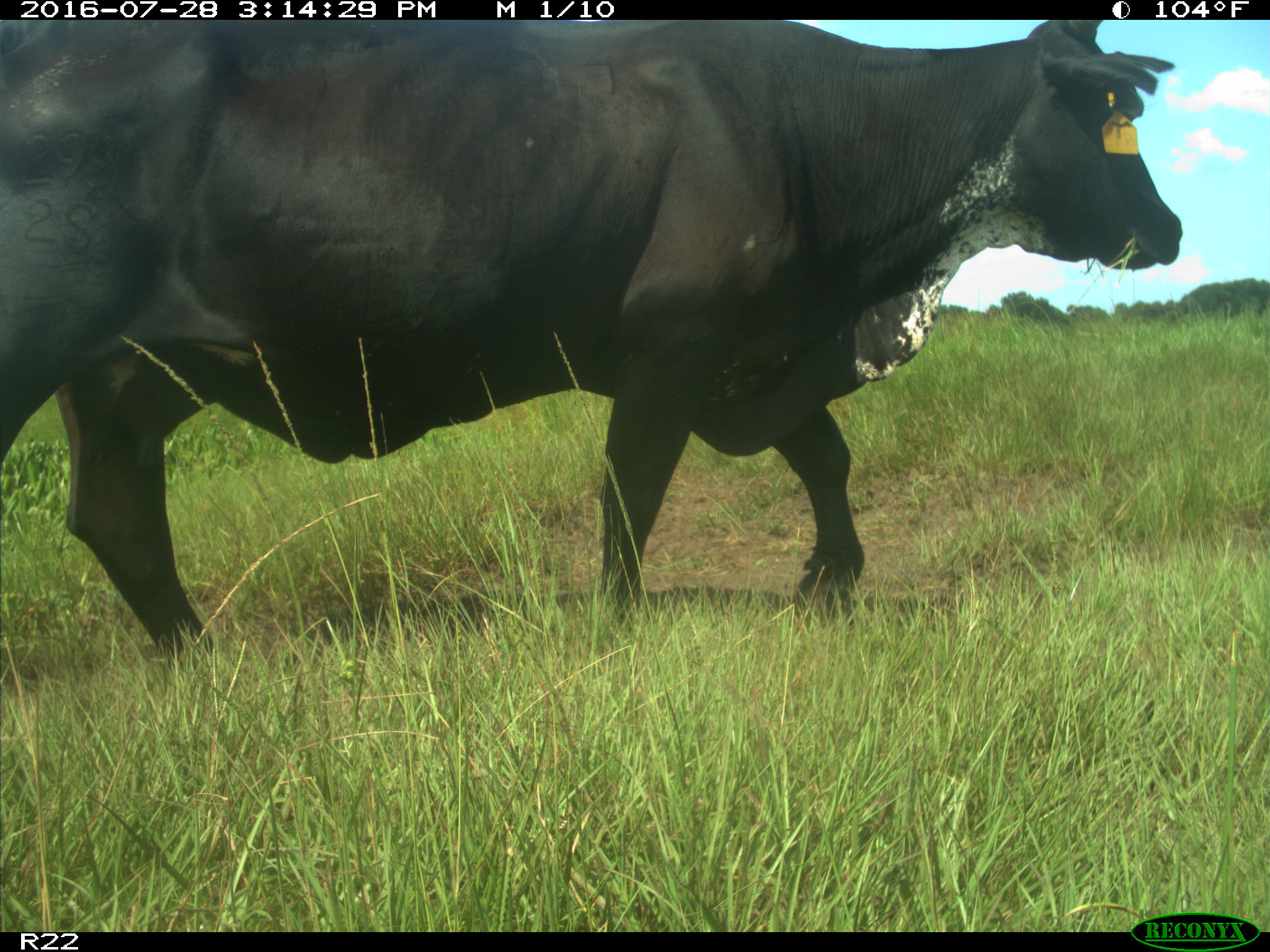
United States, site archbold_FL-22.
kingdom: Animalia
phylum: Chordata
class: Mammalia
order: Artiodactyla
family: Bovidae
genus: Bos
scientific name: Bos taurus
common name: domestic cow